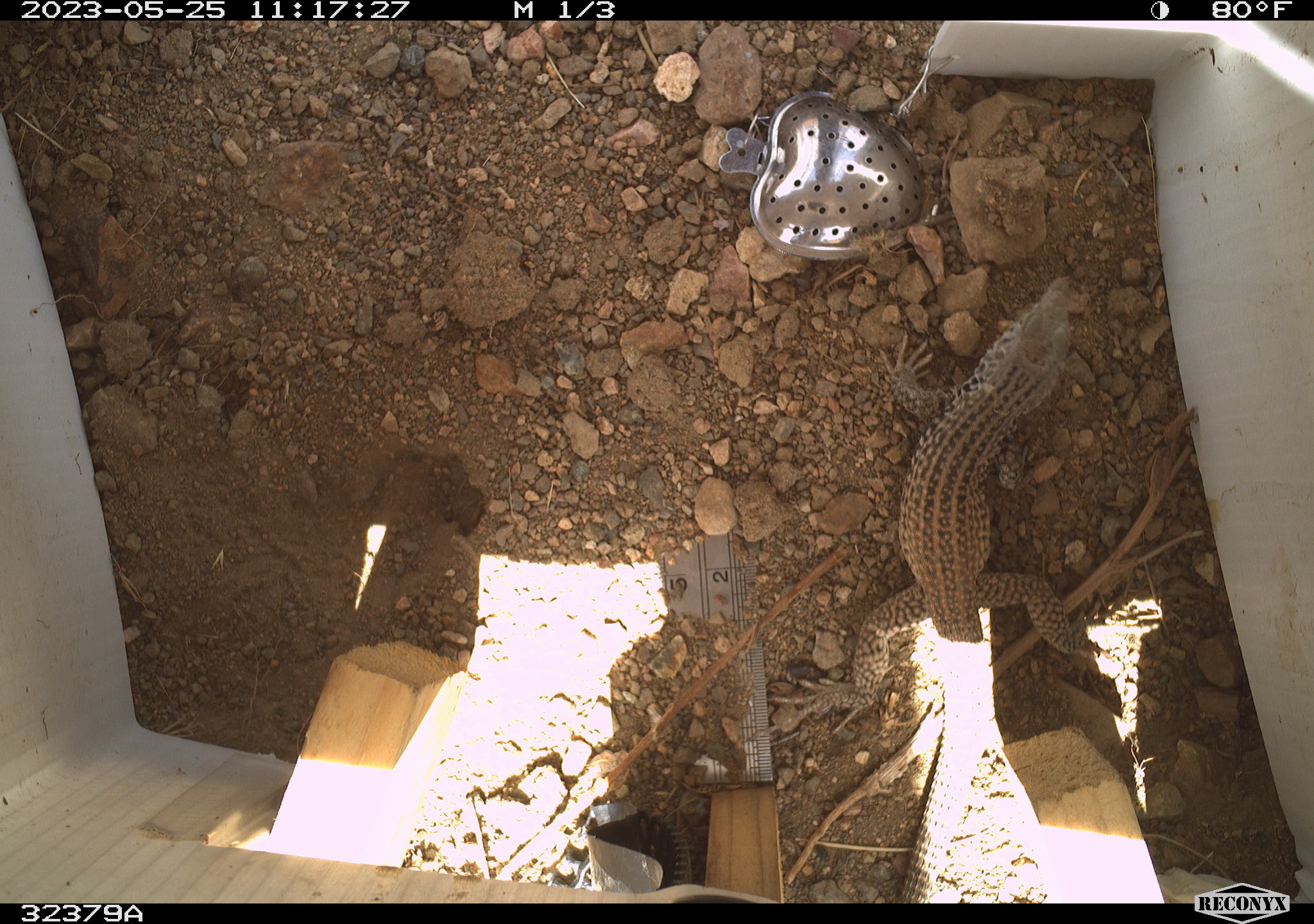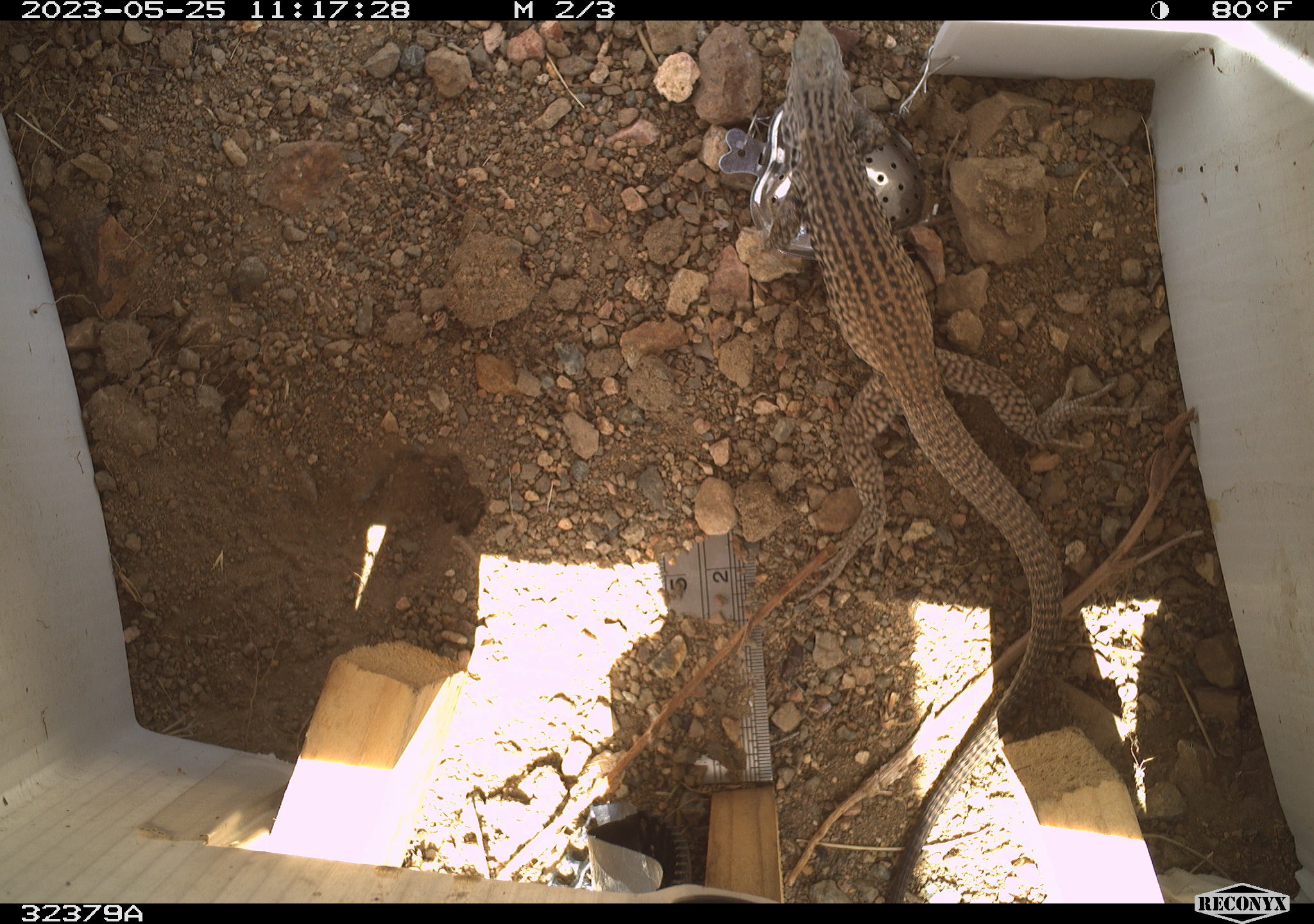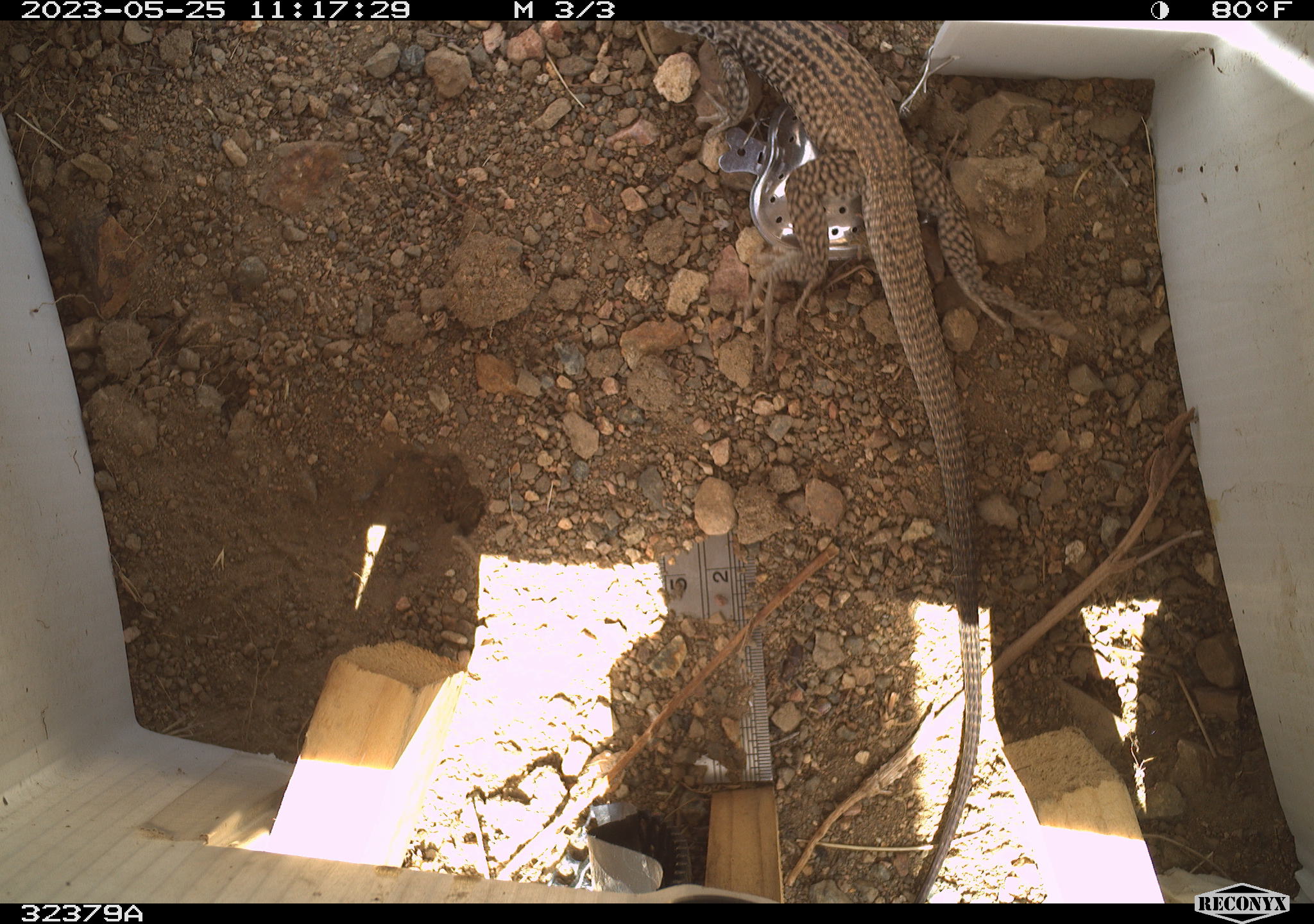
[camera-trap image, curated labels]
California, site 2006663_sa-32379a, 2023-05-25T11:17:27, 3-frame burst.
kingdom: Animalia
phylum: Chordata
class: Reptilia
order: Squamata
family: Teiidae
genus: Aspidoscelis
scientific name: Aspidoscelis tigris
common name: western whiptail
Western whiptail (Aspidoscelis tigris).